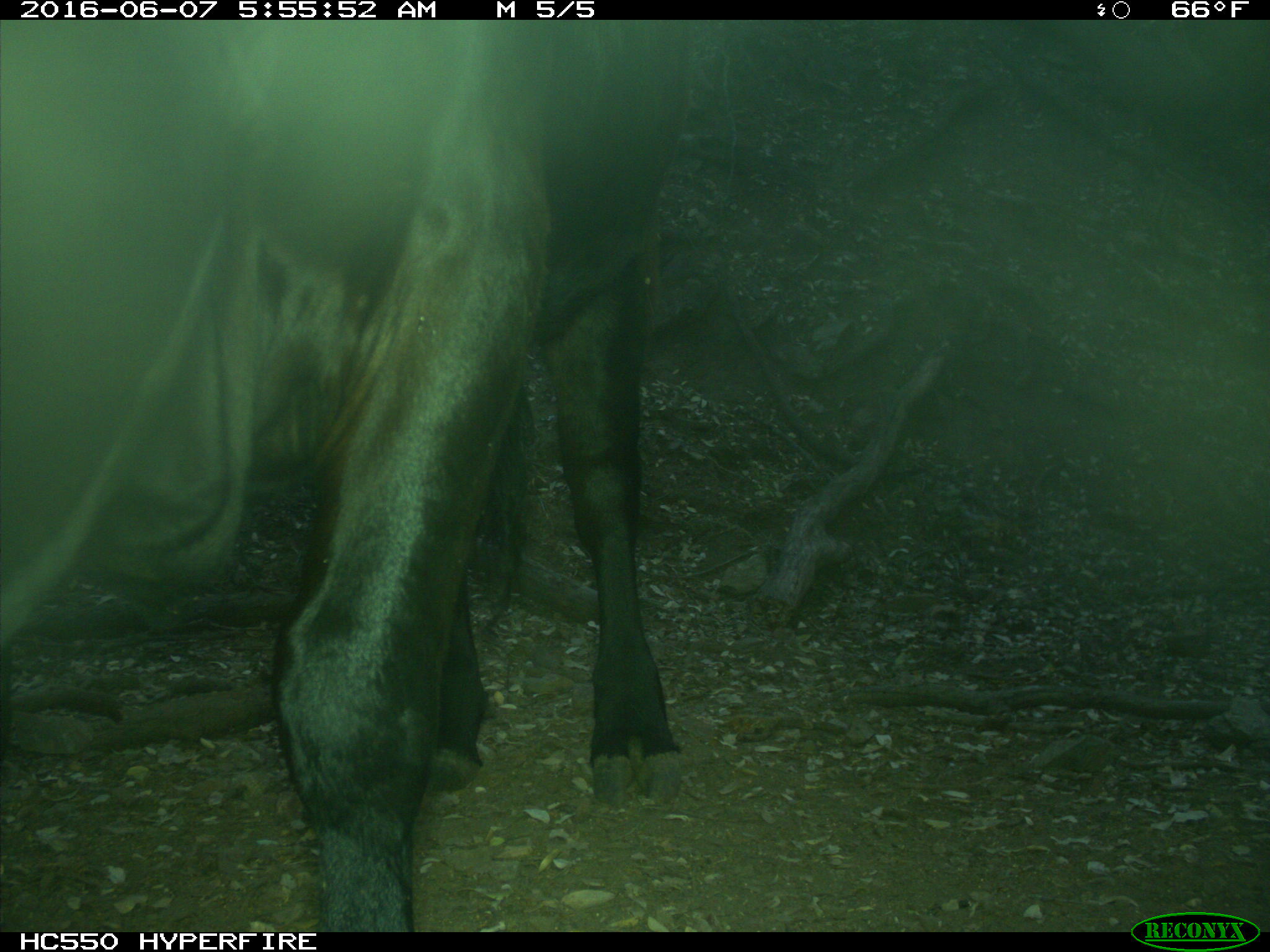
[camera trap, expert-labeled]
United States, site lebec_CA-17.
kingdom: Animalia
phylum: Chordata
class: Mammalia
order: Artiodactyla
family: Bovidae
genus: Bos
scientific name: Bos taurus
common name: domestic cow